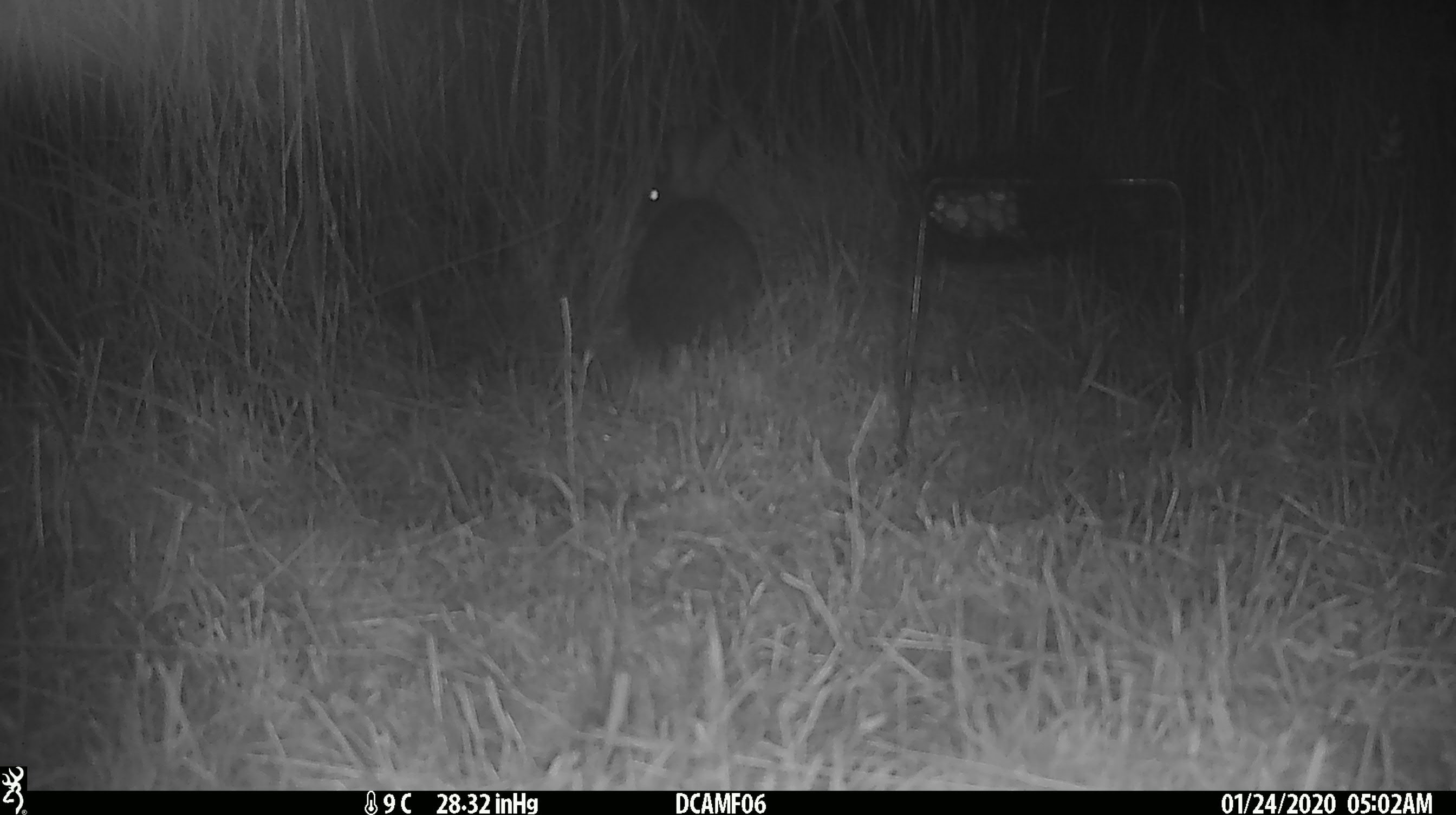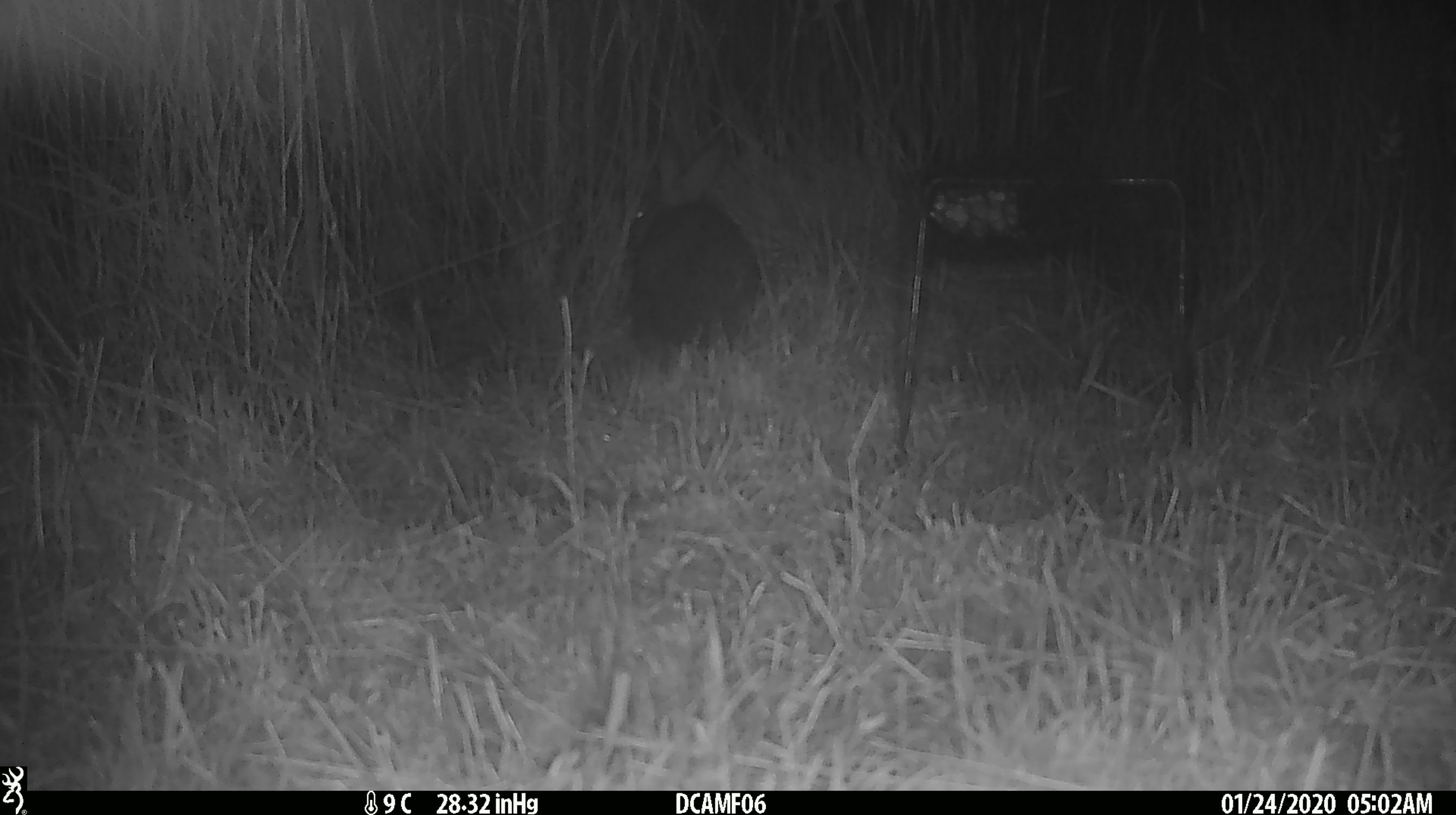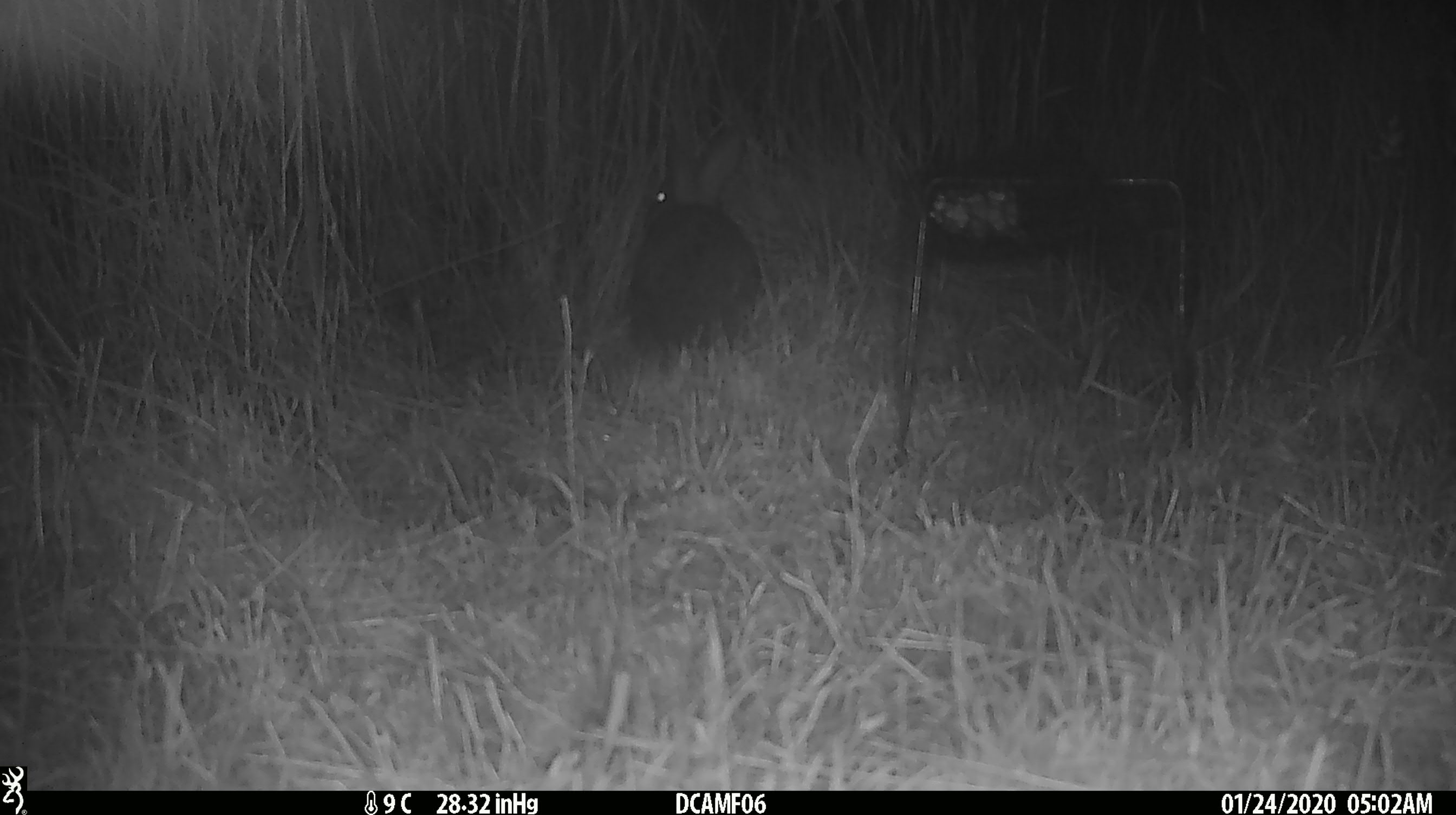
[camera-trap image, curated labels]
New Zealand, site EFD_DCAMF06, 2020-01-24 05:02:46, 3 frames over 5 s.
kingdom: Animalia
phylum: Chordata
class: Mammalia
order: Lagomorpha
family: Leporidae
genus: Oryctolagus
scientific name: Oryctolagus cuniculus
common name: european rabbit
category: rabbit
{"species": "rabbit (european rabbit) (Oryctolagus cuniculus)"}